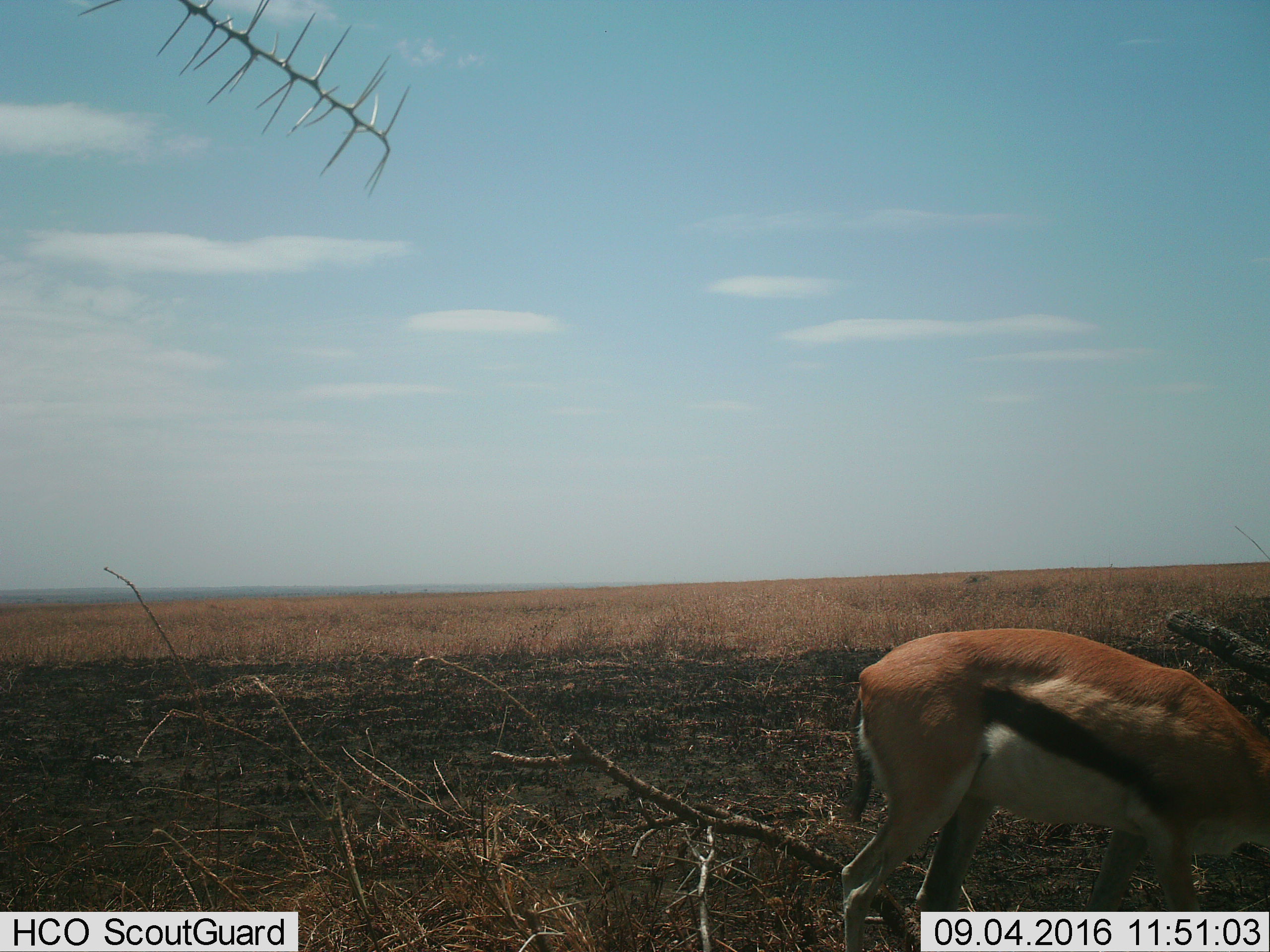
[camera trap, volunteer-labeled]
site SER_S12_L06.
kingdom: Animalia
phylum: Chordata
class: Mammalia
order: Artiodactyla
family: Bovidae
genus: Eudorcas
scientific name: Eudorcas thomsonii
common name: thomson's gazelle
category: gazellethomsons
Gazellethomsons (thomson's gazelle) (Eudorcas thomsonii), count 1. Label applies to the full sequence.